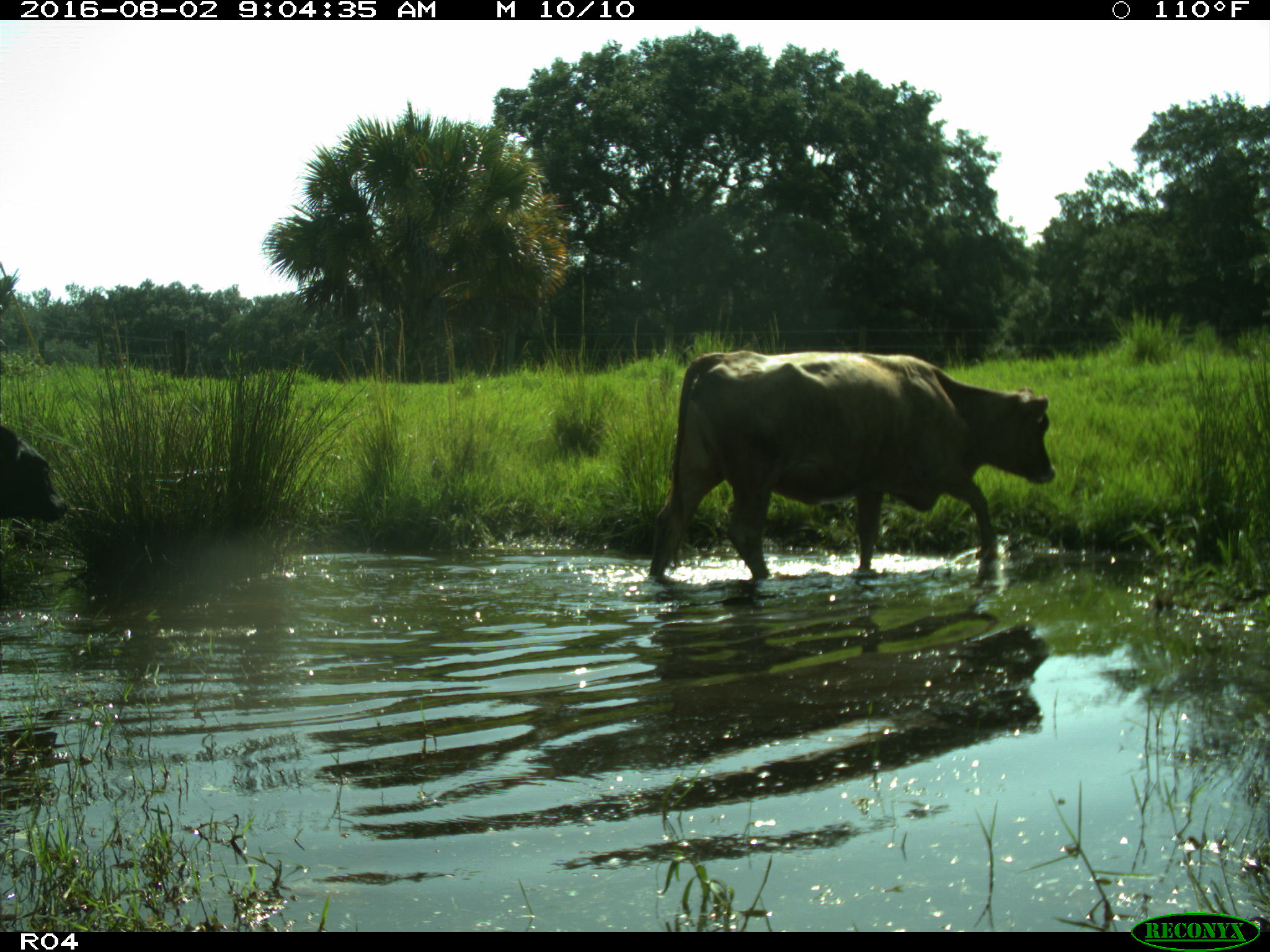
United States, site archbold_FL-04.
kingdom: Animalia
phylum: Chordata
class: Mammalia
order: Artiodactyla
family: Bovidae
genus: Bos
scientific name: Bos taurus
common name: domestic cow